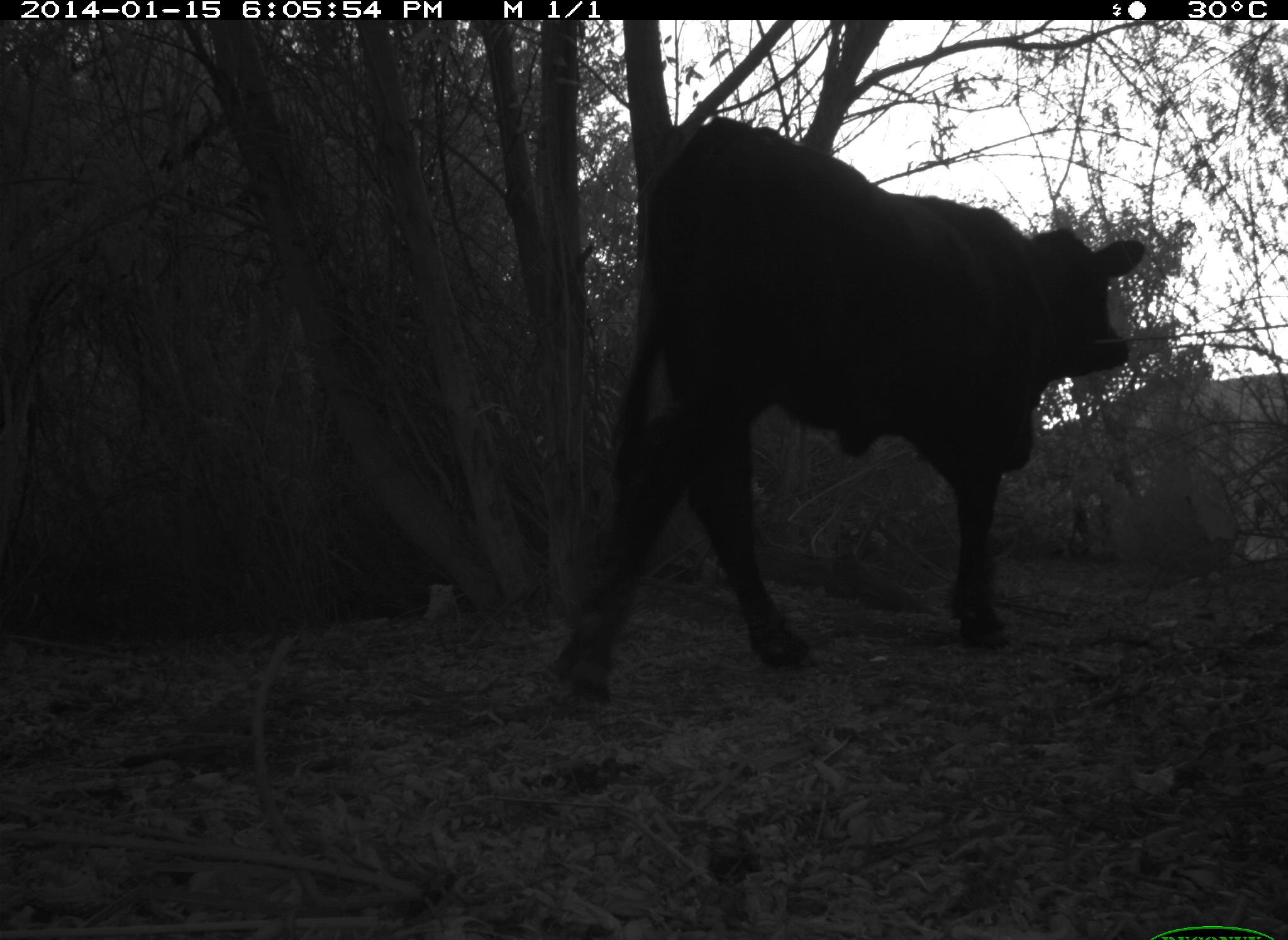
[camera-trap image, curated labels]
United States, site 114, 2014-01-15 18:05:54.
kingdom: Animalia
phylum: Chordata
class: Mammalia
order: Artiodactyla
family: Bovidae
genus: Bos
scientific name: Bos taurus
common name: cow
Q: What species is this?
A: Cow (Bos taurus).